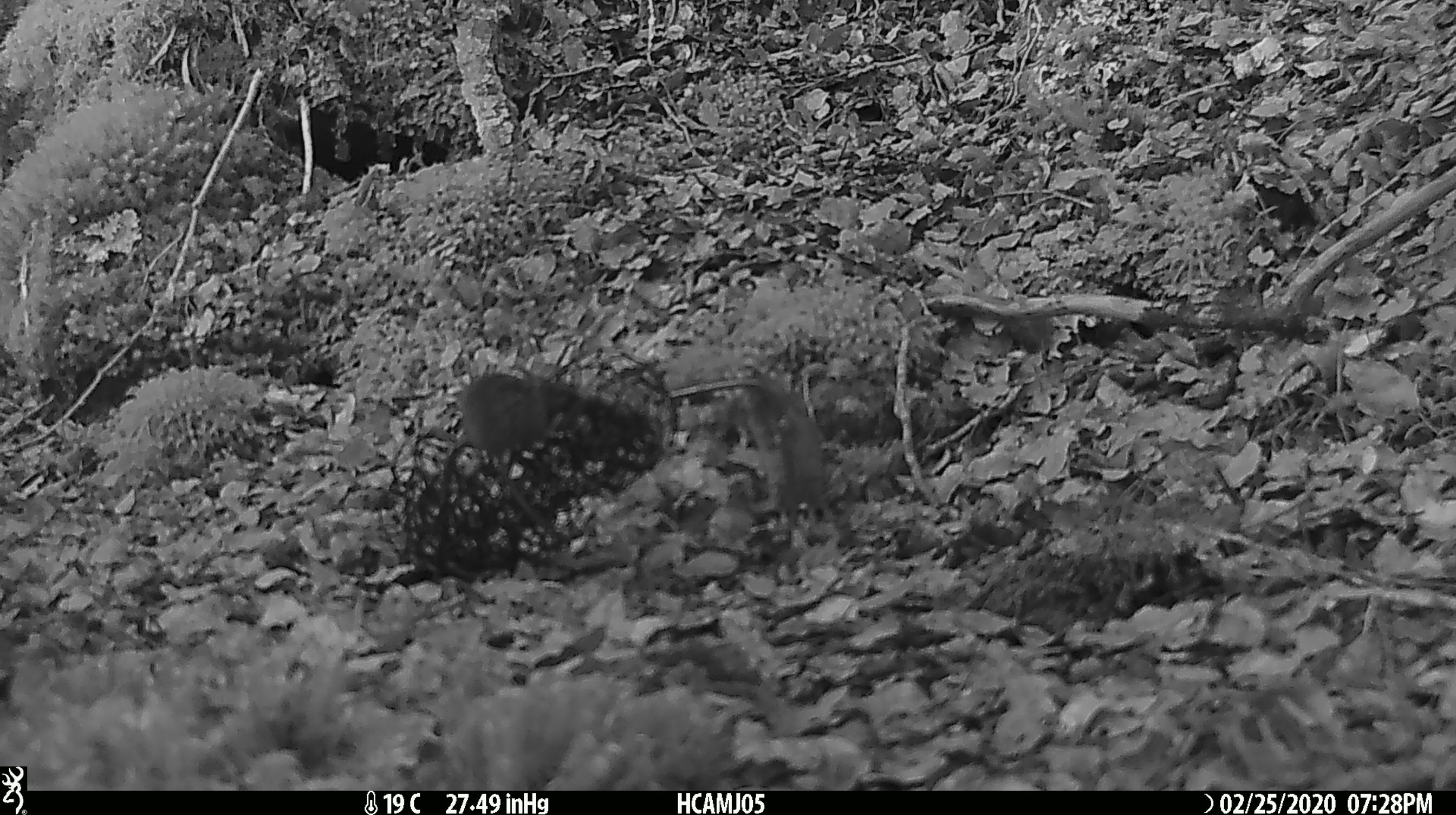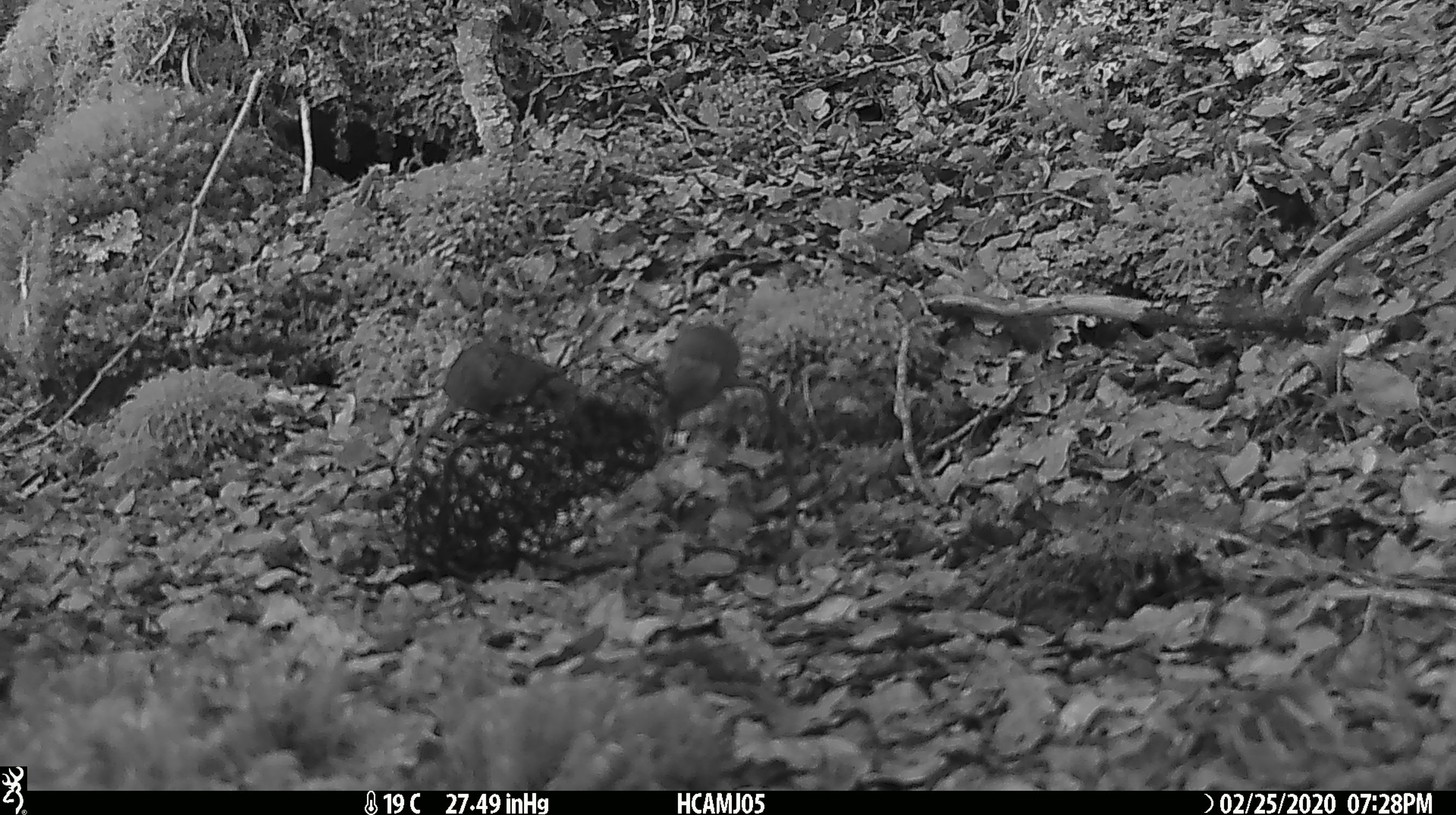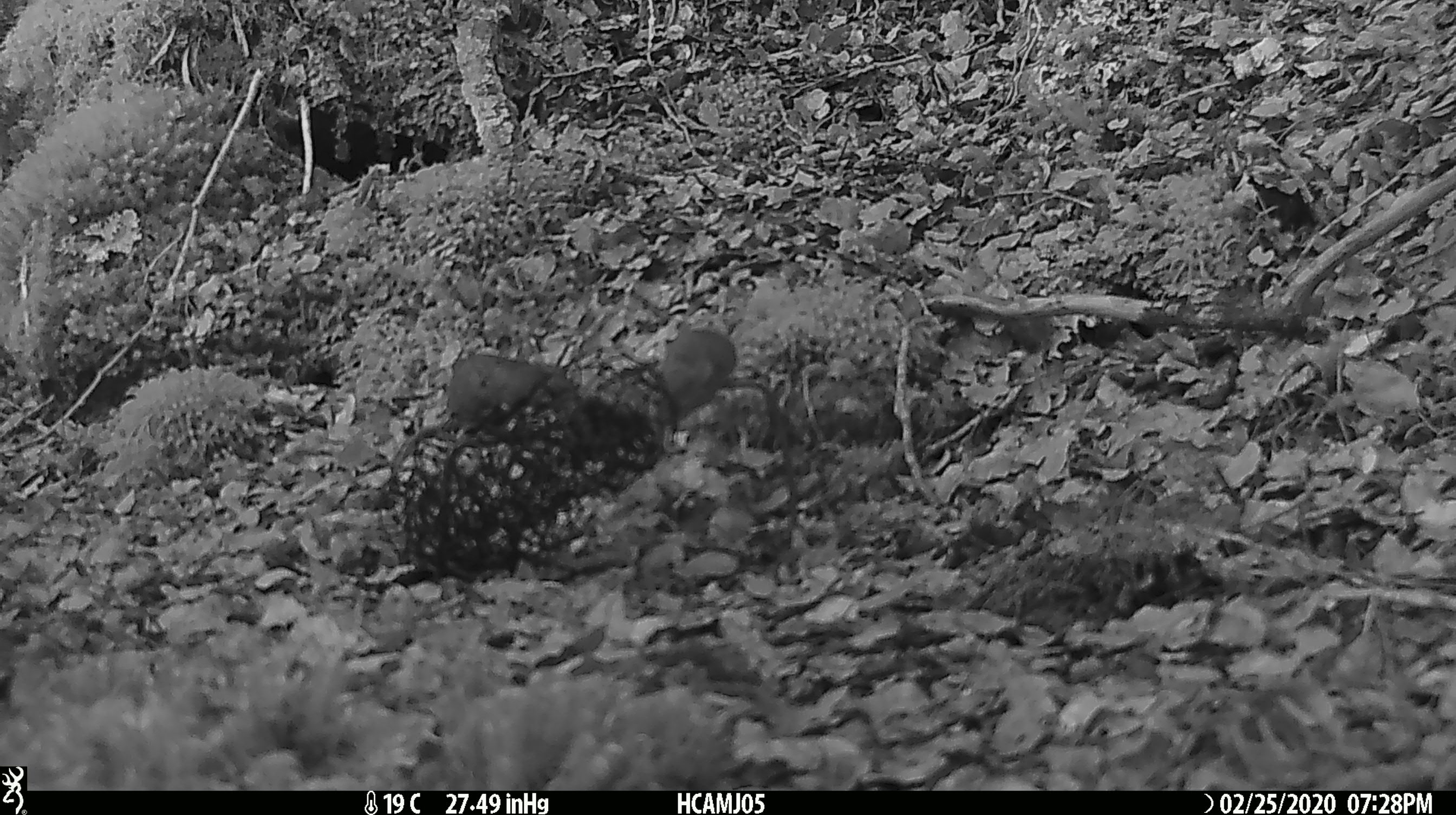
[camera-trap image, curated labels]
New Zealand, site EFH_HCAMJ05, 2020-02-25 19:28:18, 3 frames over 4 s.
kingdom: Animalia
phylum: Chordata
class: Mammalia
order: Rodentia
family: Muridae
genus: Mus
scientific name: Mus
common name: mouse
Mouse (Mus).